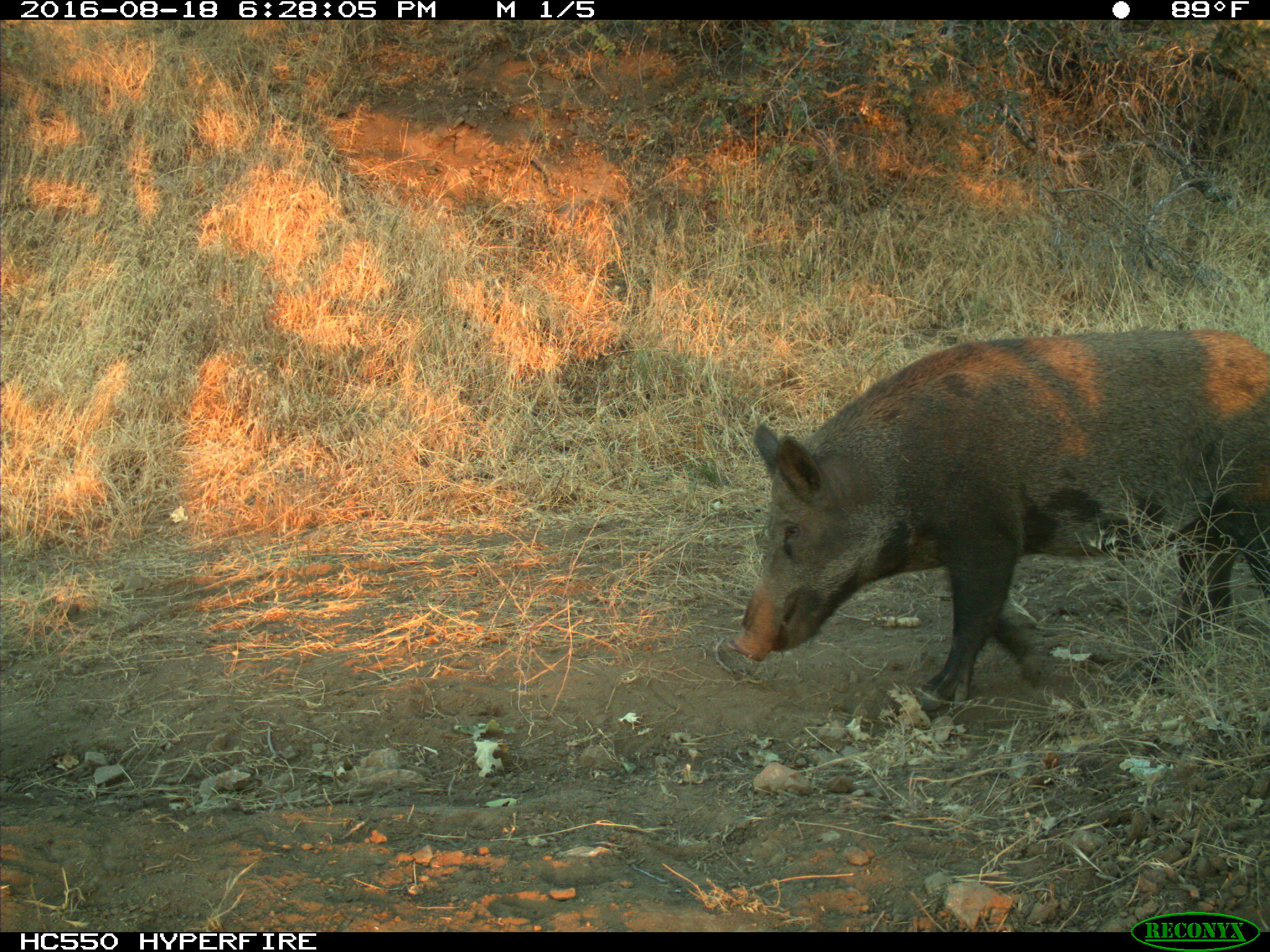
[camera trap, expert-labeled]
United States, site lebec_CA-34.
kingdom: Animalia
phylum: Chordata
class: Mammalia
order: Artiodactyla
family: Suidae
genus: Sus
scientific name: Sus scrofa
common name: wild boar